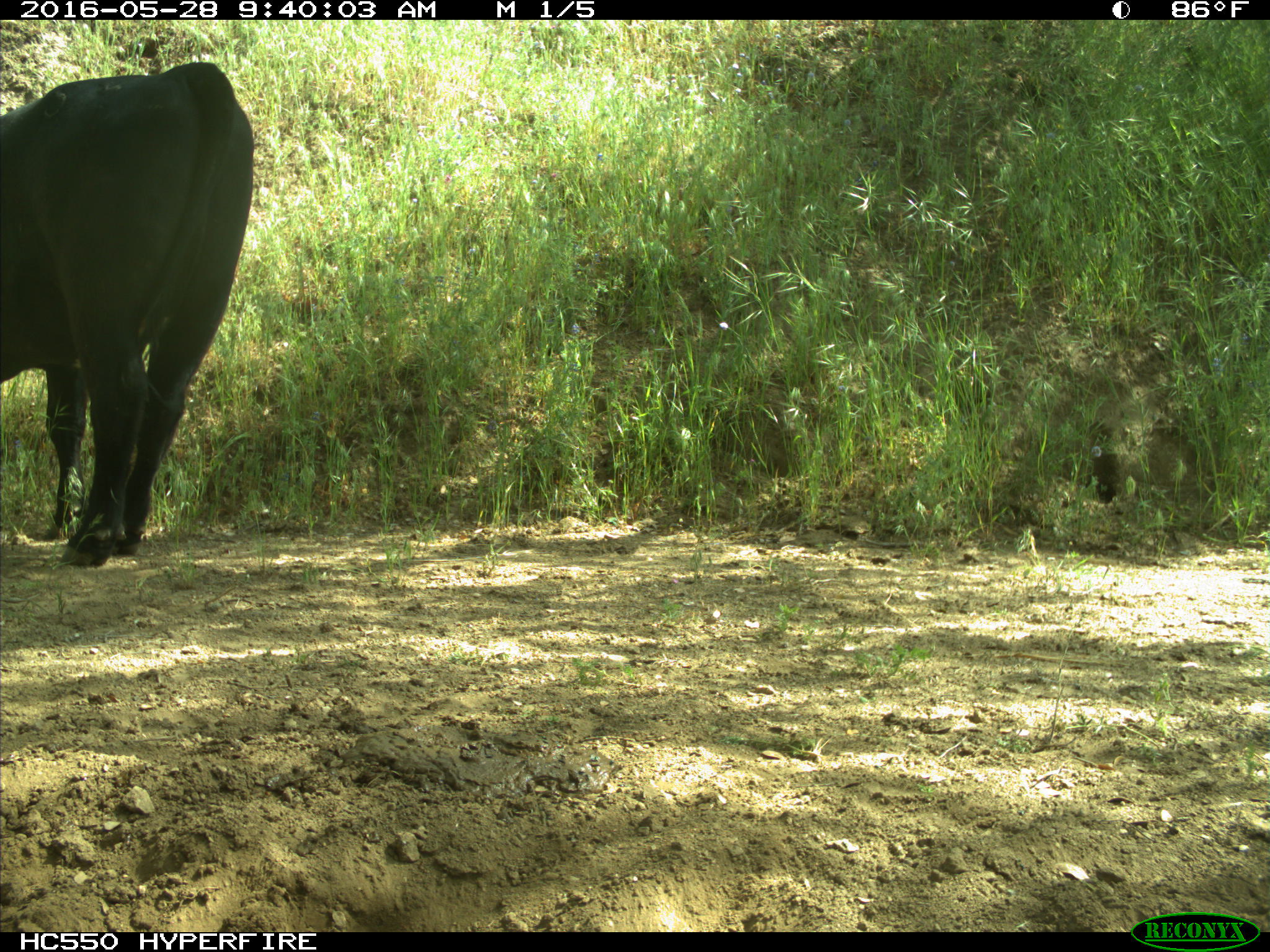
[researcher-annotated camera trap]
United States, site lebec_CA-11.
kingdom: Animalia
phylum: Chordata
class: Mammalia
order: Artiodactyla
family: Bovidae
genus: Bos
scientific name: Bos taurus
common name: domestic cow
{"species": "Bos taurus (domestic cow)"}